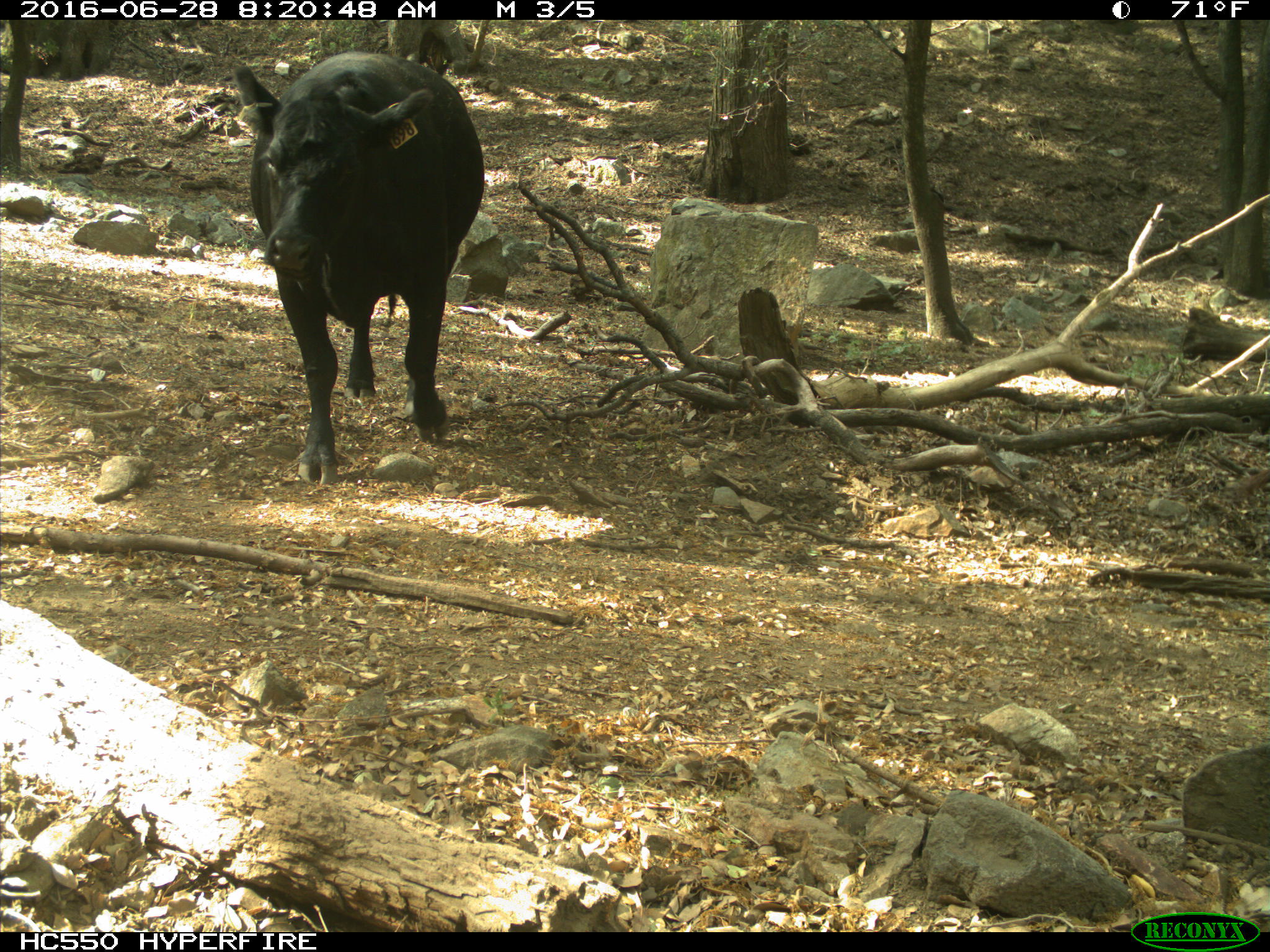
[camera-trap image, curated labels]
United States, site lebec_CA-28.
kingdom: Animalia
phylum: Chordata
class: Mammalia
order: Artiodactyla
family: Bovidae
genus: Bos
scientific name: Bos taurus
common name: domestic cow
Bos taurus (domestic cow).